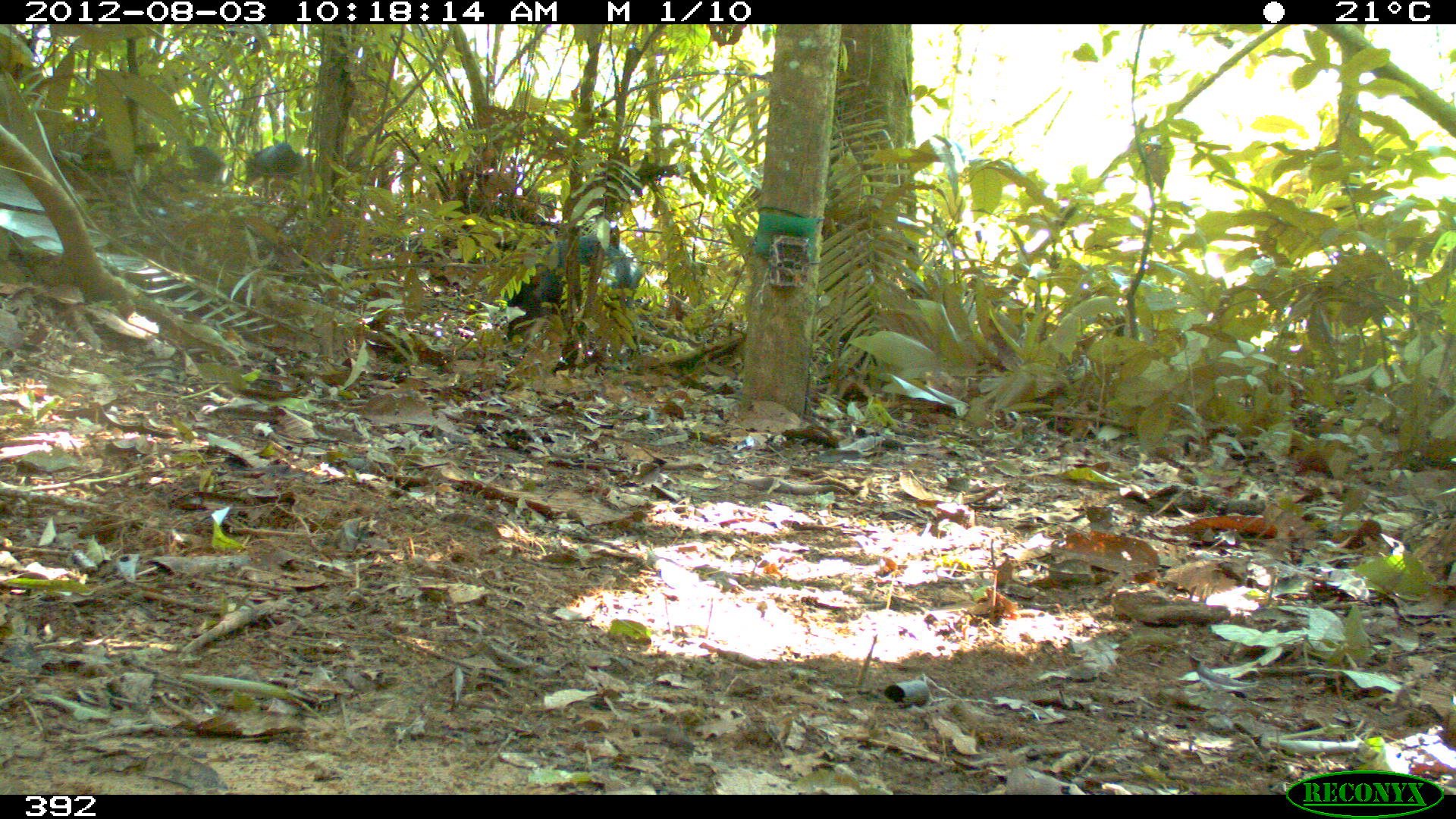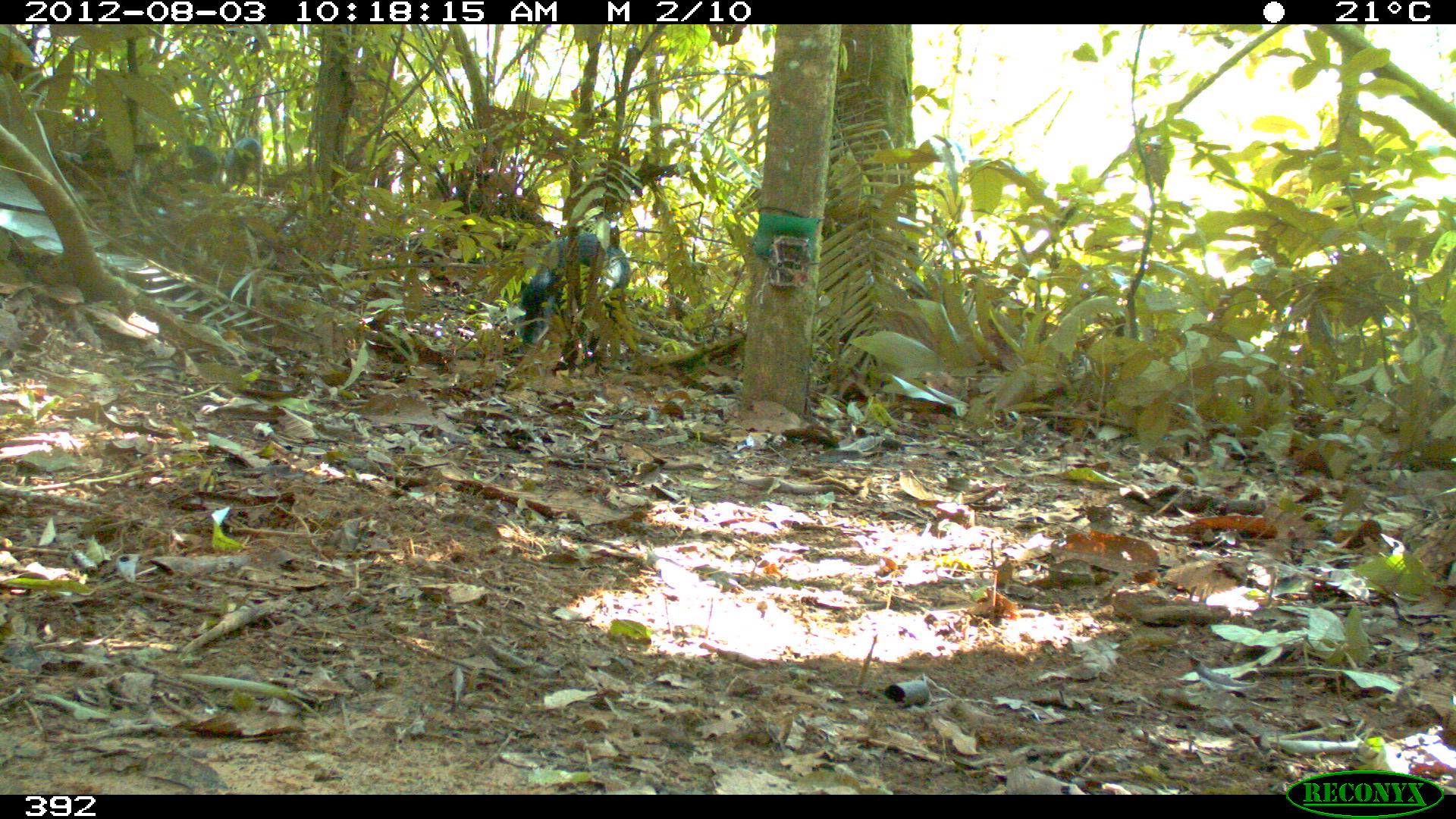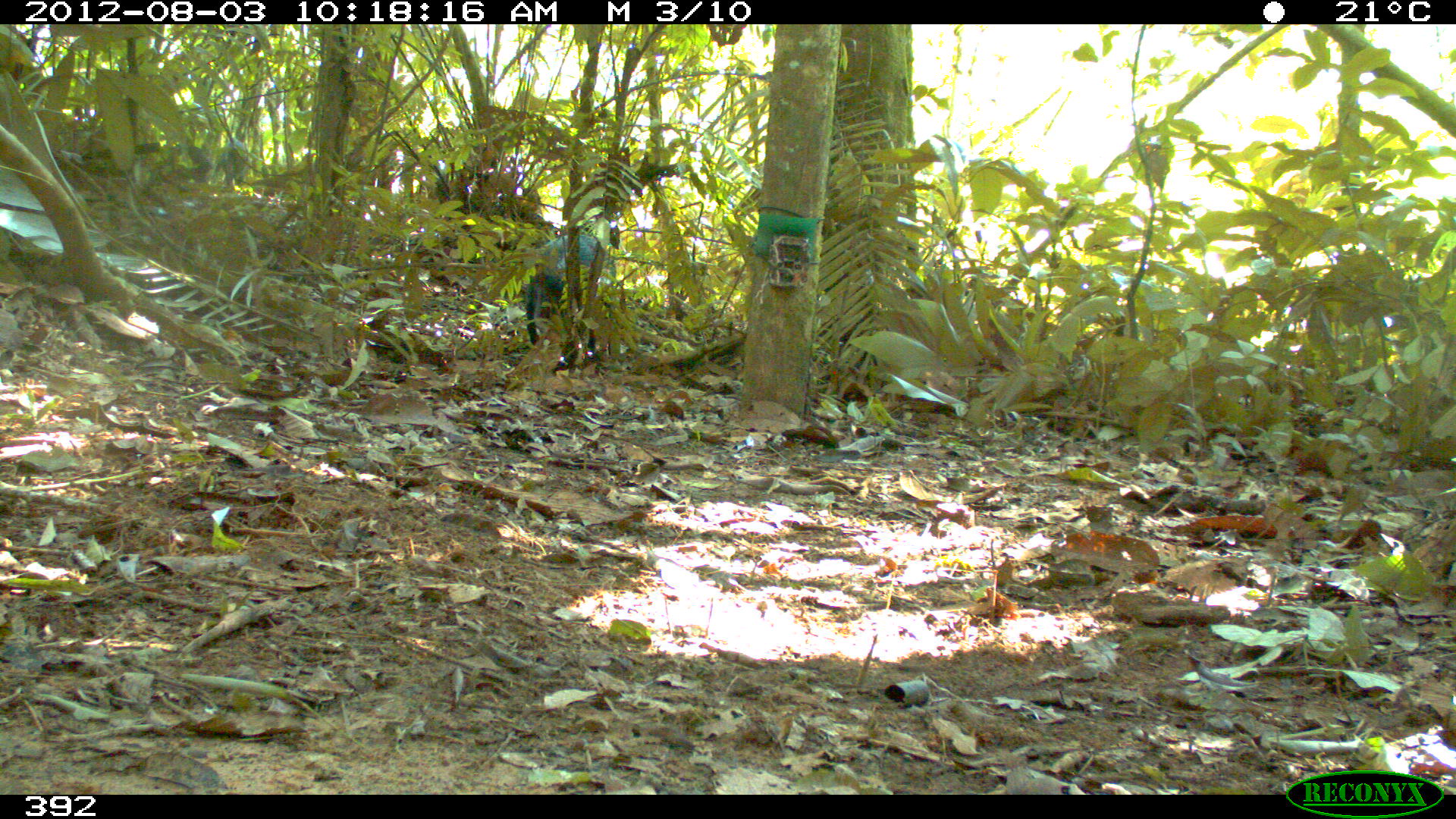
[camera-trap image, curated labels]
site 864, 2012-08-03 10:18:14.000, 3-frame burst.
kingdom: Animalia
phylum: Chordata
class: Mammalia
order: Artiodactyla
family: Tayassuidae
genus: Tayassu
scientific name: Tayassu pecari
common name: white-lipped peccary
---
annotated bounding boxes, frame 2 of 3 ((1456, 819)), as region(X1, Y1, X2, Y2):
tayassu pecari: region(515, 233, 629, 342)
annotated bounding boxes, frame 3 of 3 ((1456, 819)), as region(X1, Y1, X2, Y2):
tayassu pecari: region(523, 232, 614, 370)